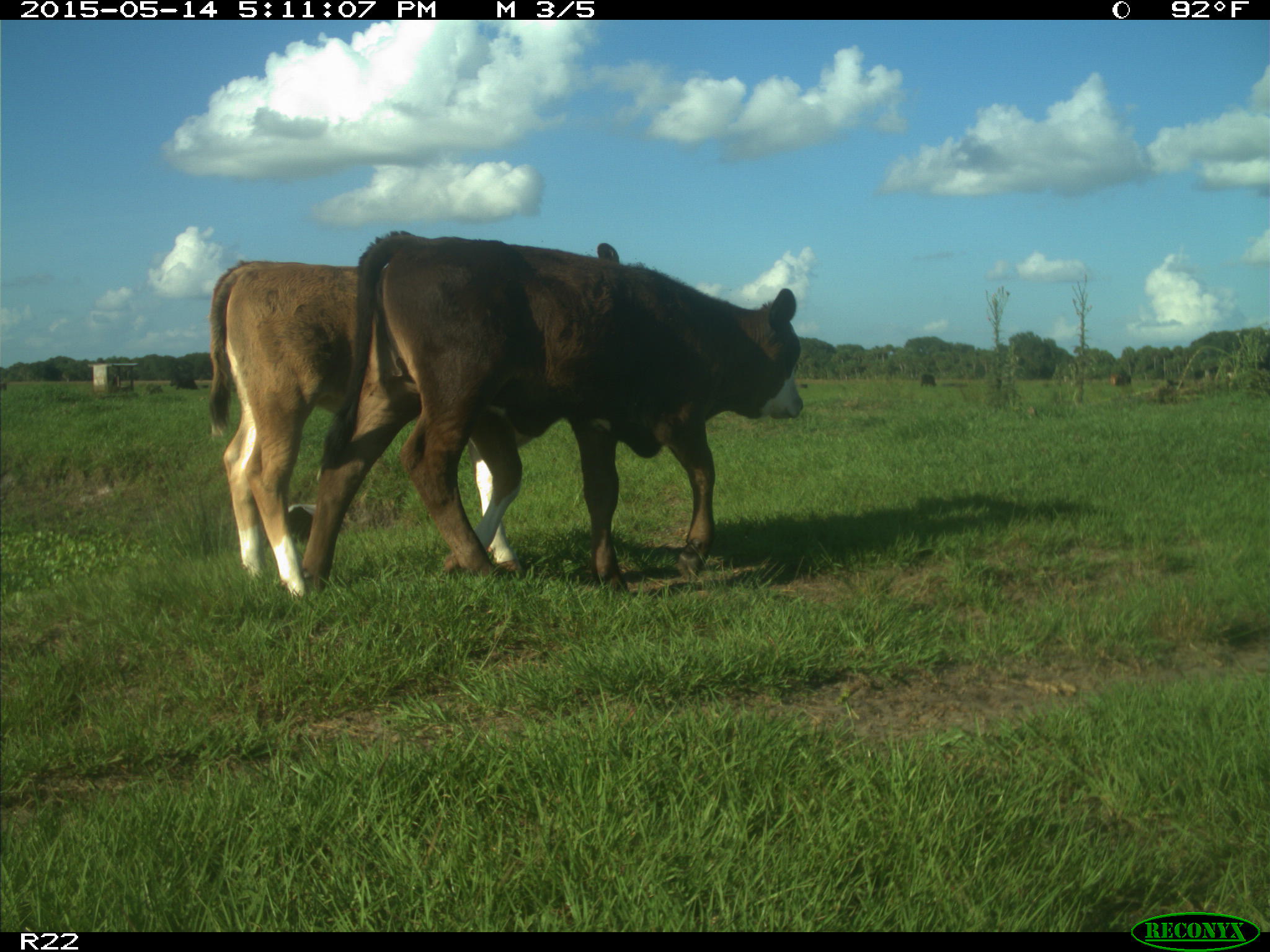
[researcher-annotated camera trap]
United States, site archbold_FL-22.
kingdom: Animalia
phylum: Chordata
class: Mammalia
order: Artiodactyla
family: Bovidae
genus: Bos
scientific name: Bos taurus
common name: domestic cow